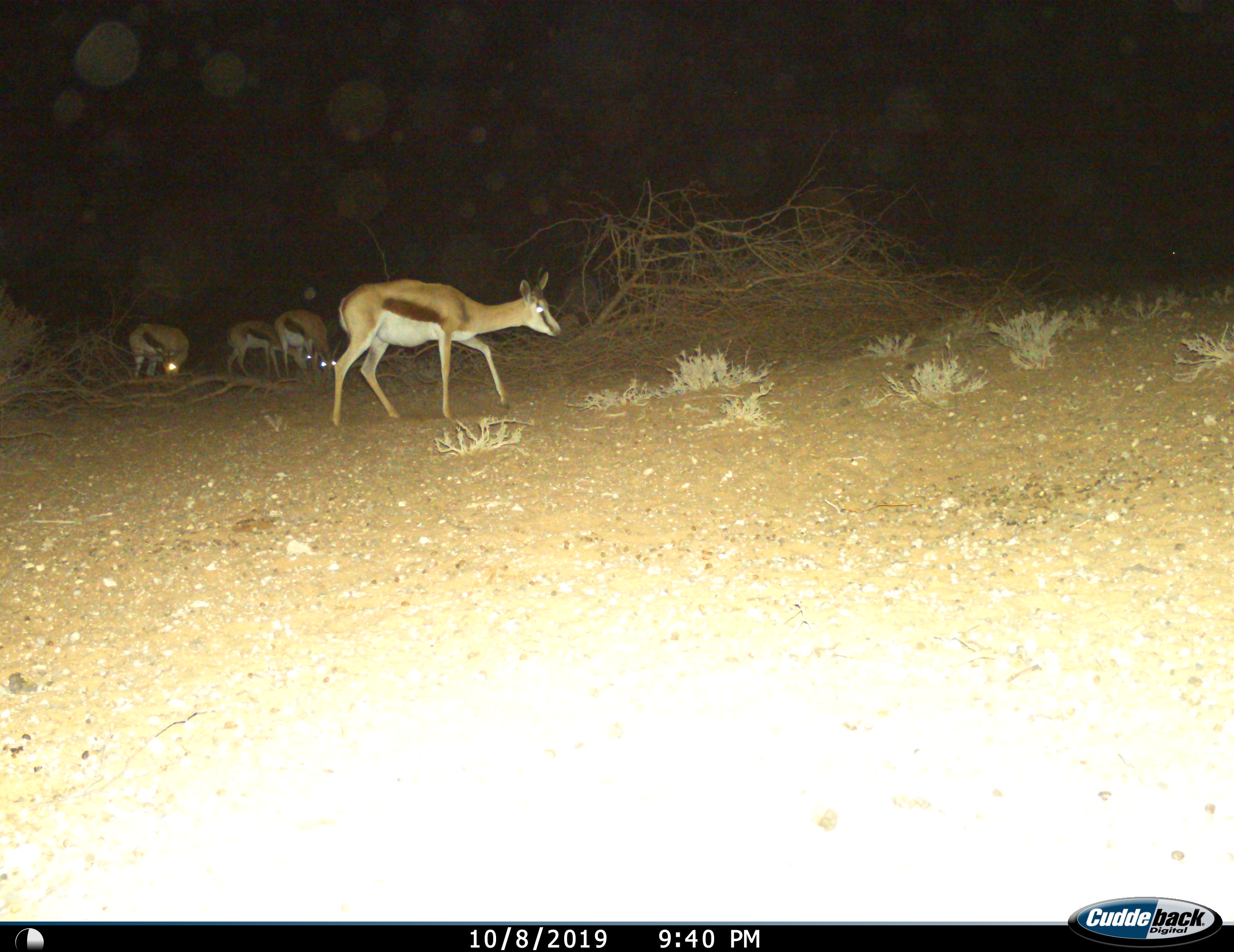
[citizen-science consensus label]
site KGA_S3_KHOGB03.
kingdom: Animalia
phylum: Chordata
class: Mammalia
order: Artiodactyla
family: Bovidae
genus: Antidorcas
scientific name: Antidorcas marsupialis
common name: springbok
Springbok (Antidorcas marsupialis), count 4. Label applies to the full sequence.